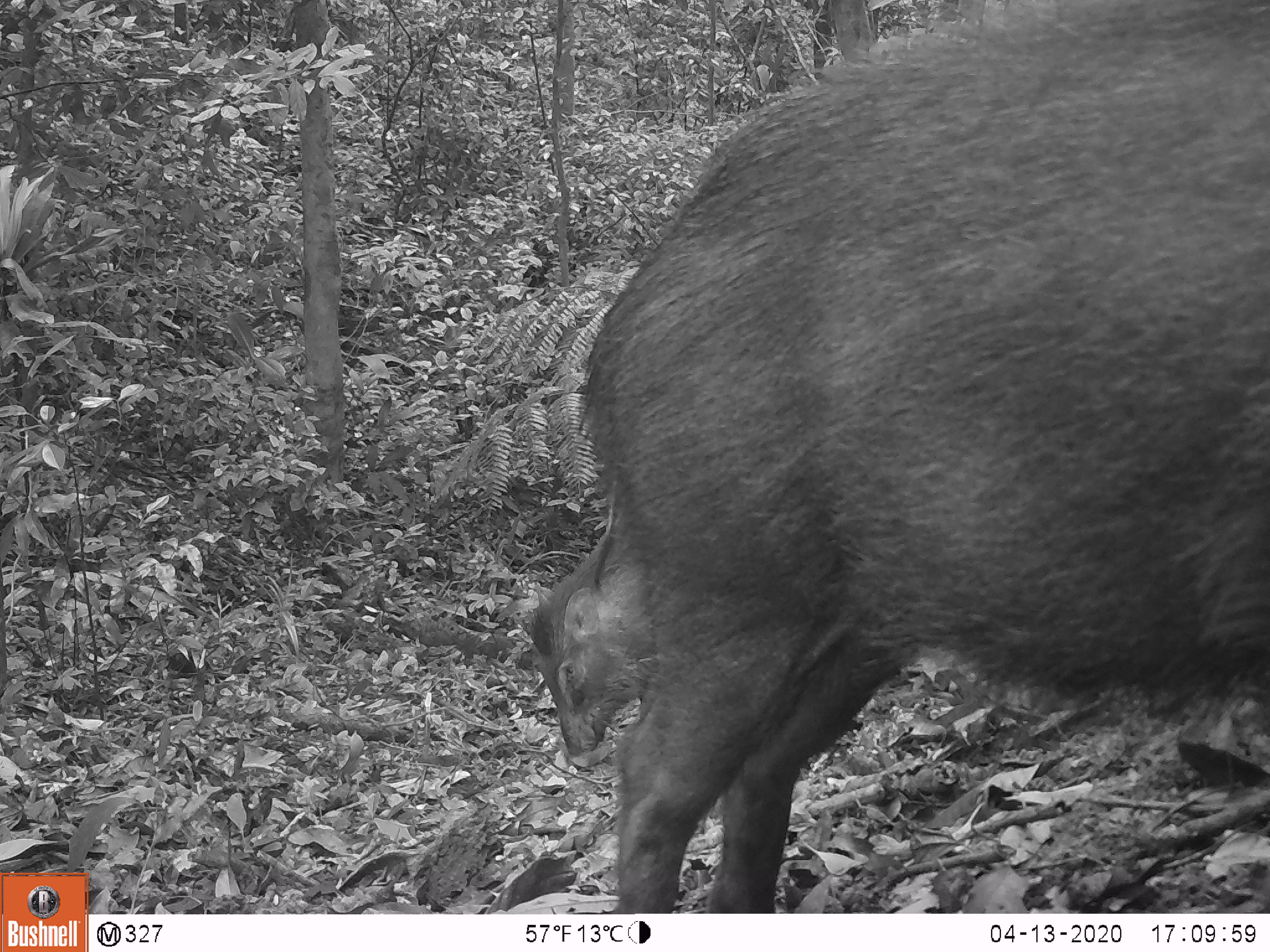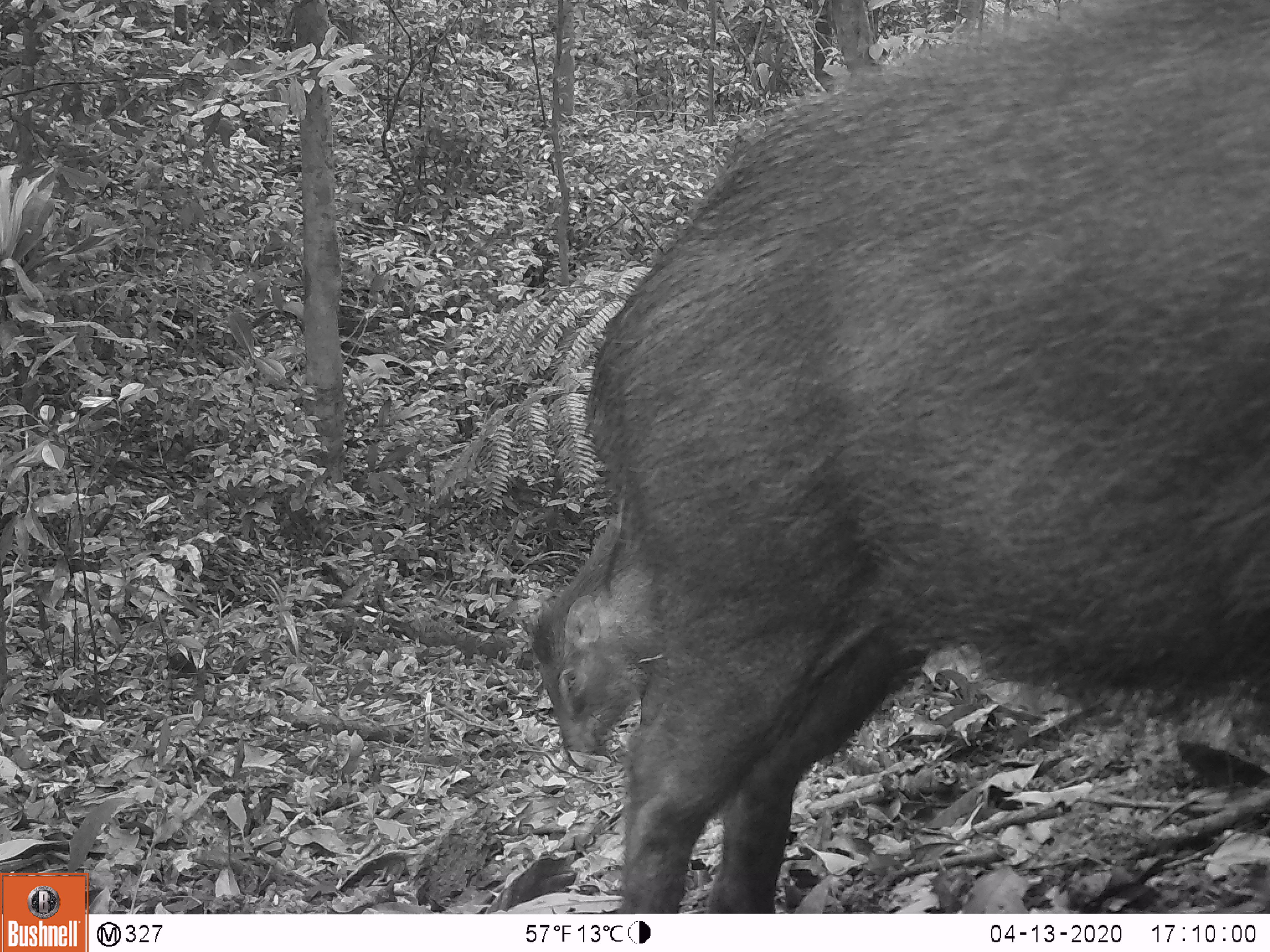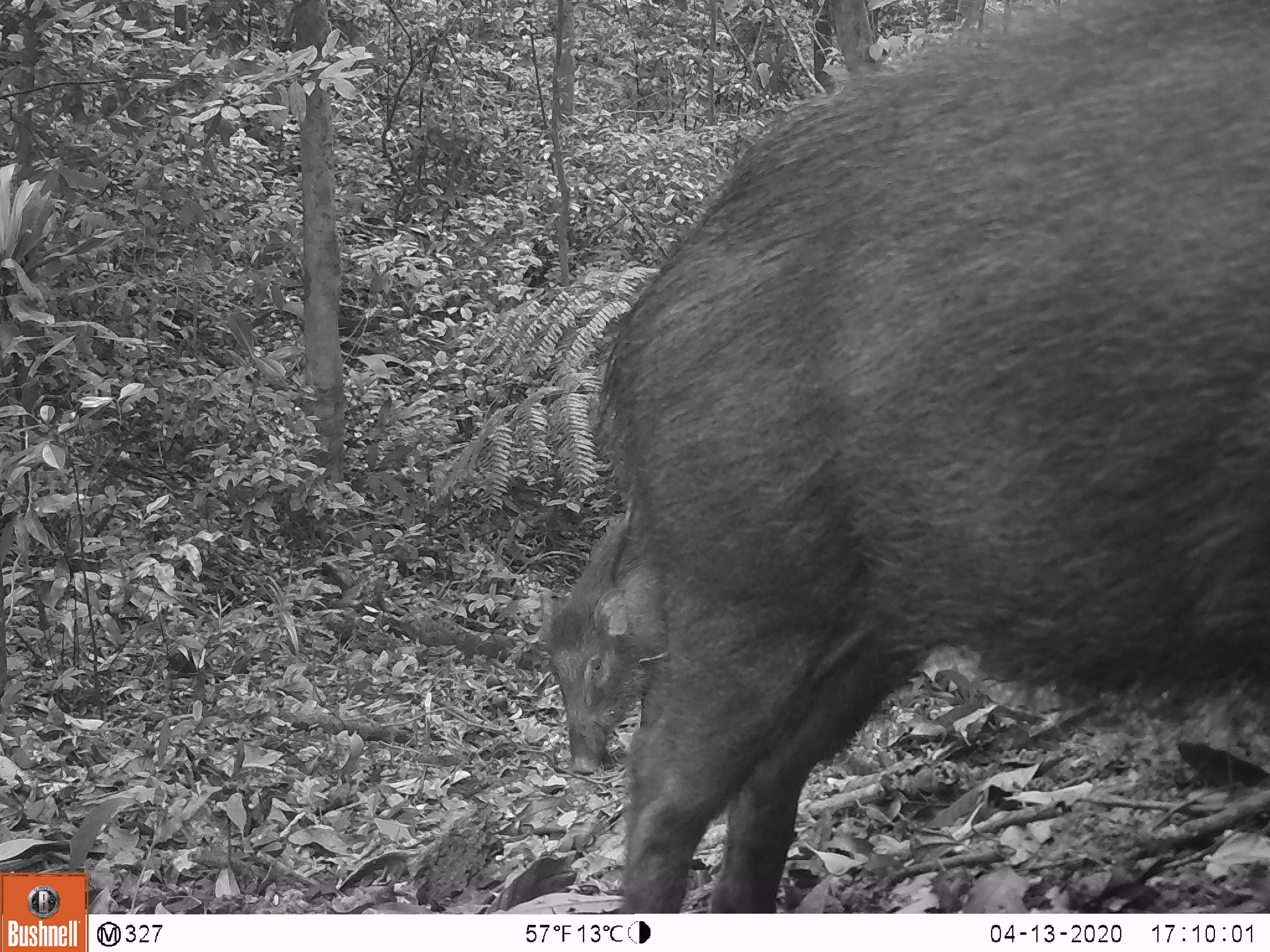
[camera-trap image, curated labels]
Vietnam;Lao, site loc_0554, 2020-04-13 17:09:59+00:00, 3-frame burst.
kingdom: Animalia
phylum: Chordata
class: Mammalia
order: Artiodactyla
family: Suidae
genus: Sus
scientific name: Sus scrofa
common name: eurasian wild pig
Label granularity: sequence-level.